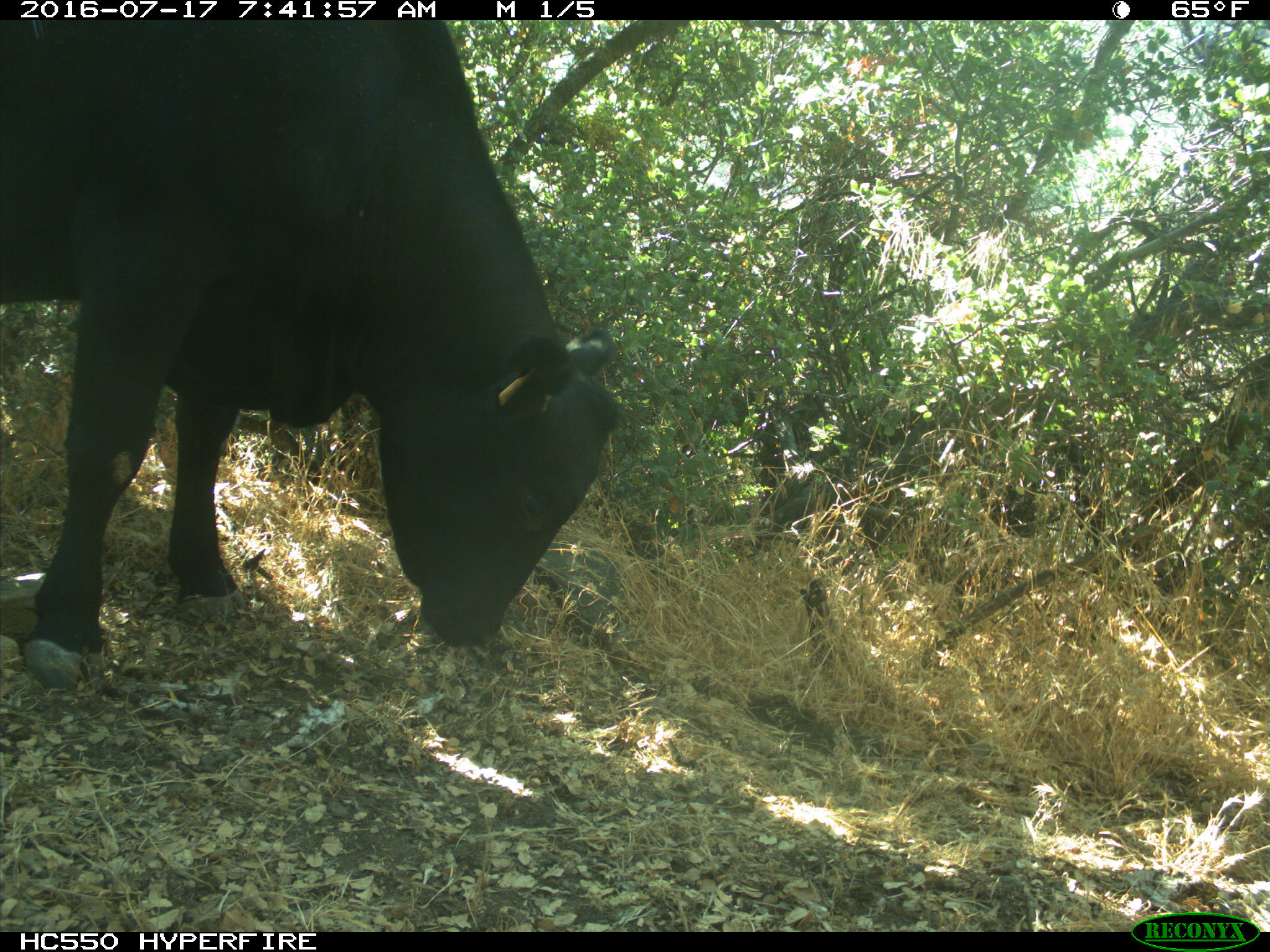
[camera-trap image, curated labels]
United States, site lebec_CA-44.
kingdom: Animalia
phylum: Chordata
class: Mammalia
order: Artiodactyla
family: Bovidae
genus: Bos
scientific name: Bos taurus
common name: domestic cow